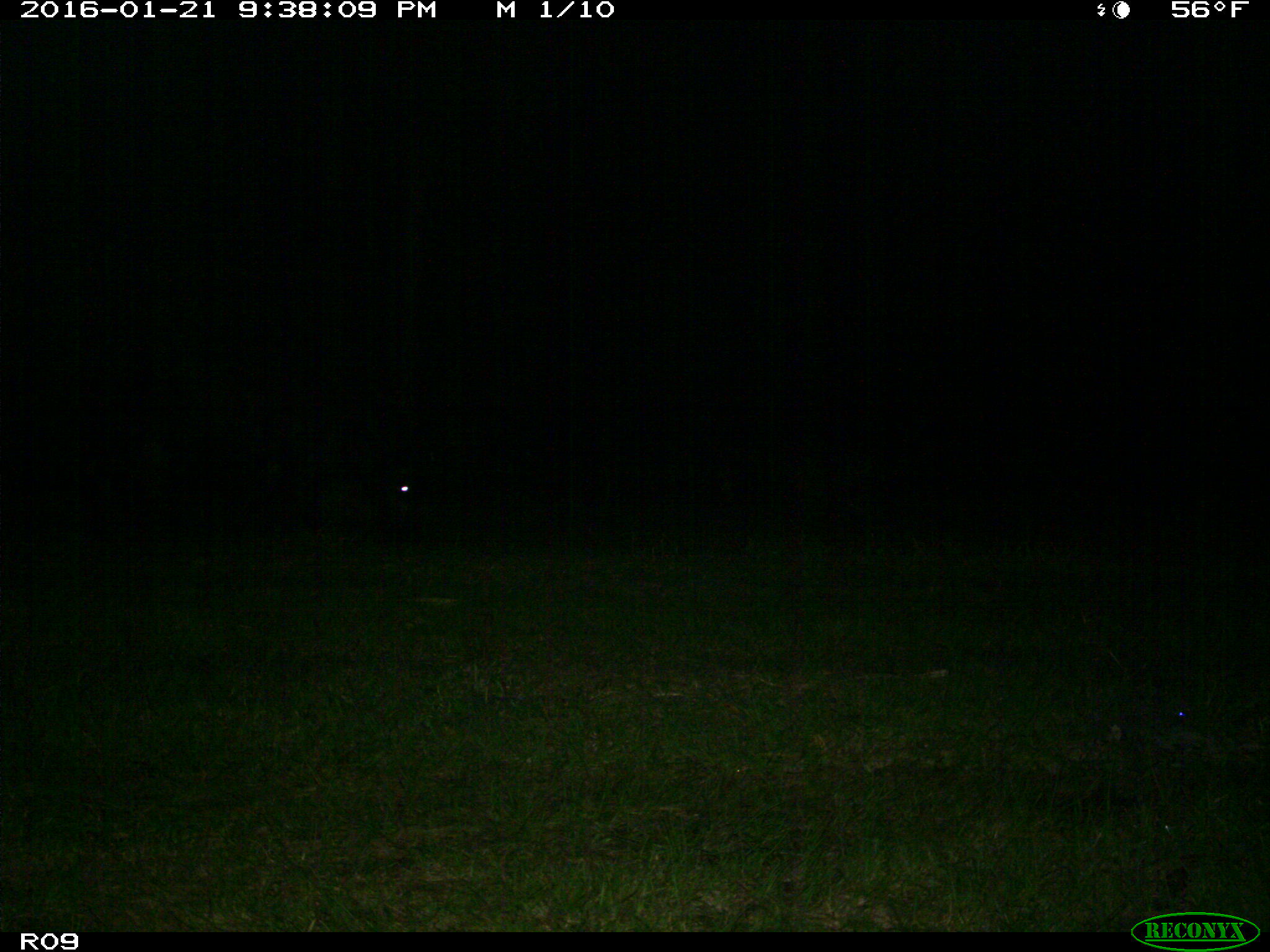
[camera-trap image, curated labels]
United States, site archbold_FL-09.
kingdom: Animalia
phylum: Chordata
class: Mammalia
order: Artiodactyla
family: Bovidae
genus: Bos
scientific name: Bos taurus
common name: domestic cow